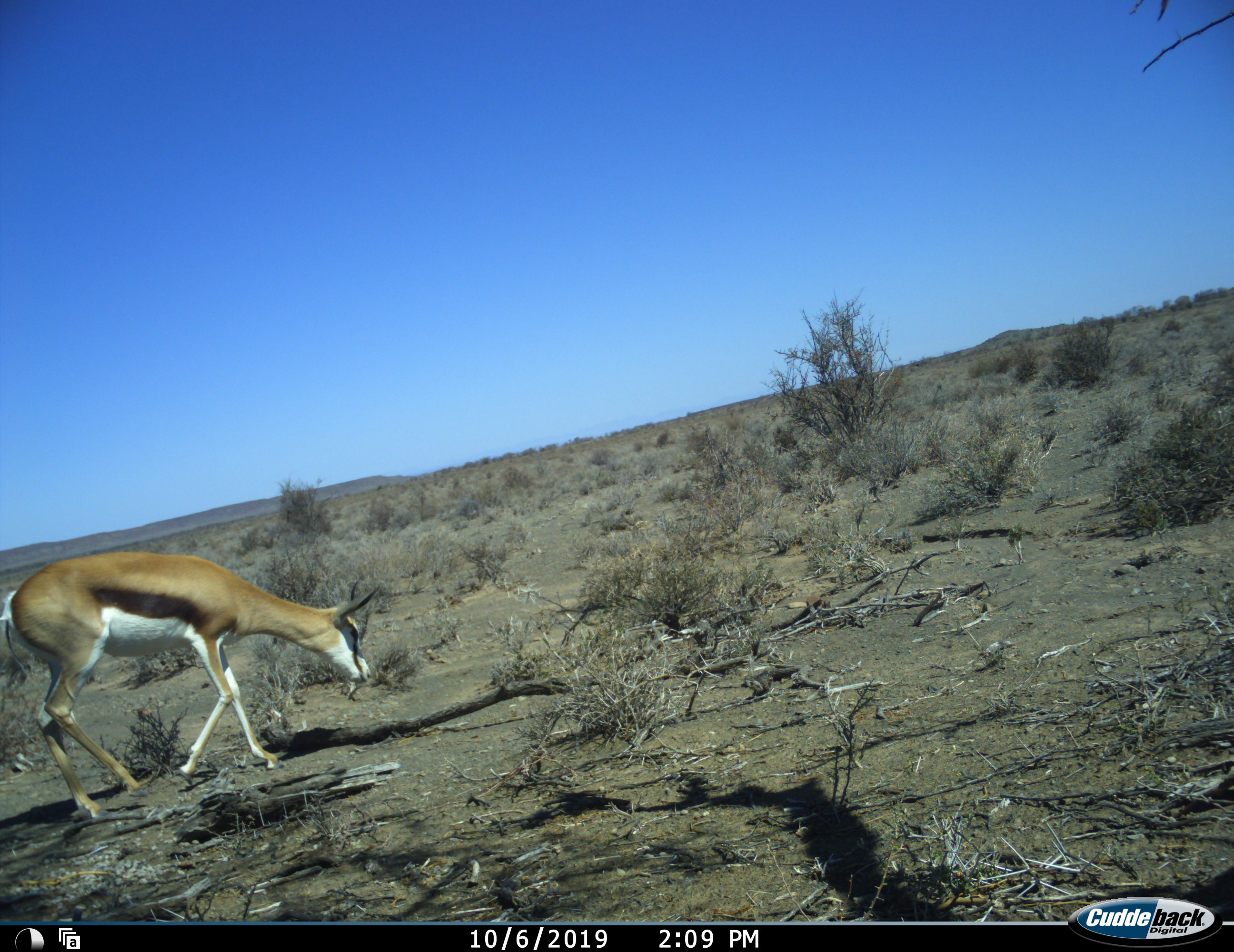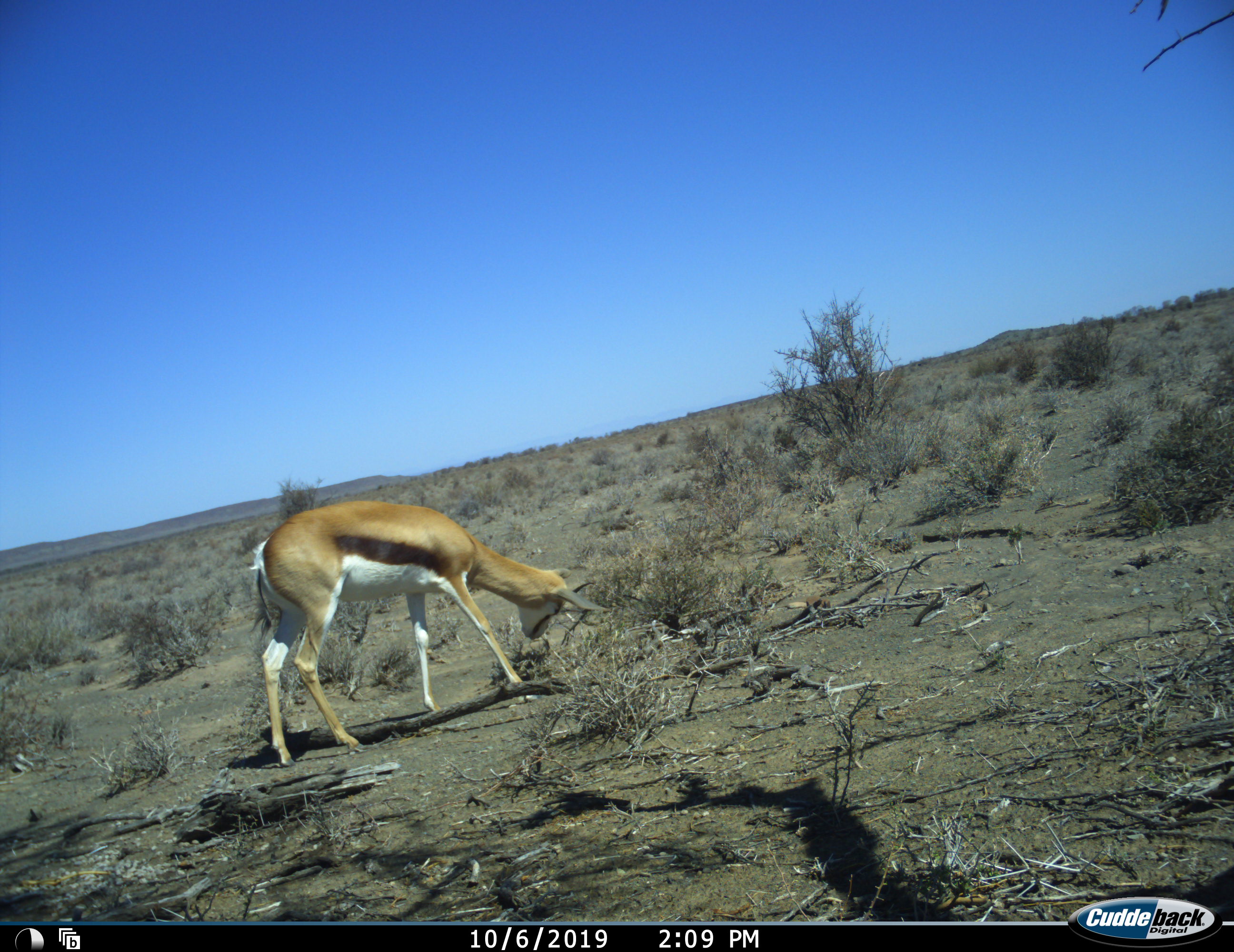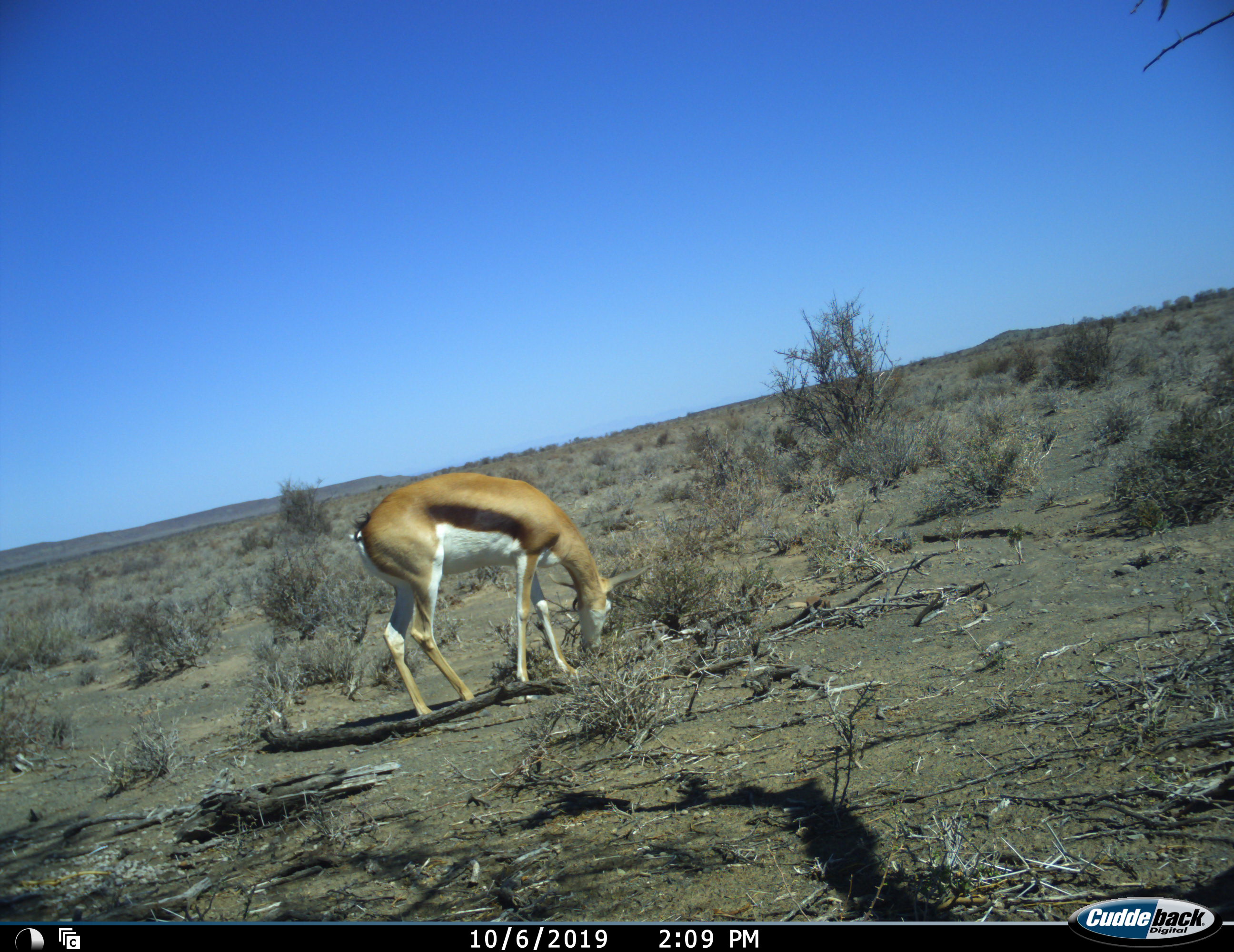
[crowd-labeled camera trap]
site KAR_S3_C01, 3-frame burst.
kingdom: Animalia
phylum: Chordata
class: Mammalia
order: Artiodactyla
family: Bovidae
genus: Antidorcas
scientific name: Antidorcas marsupialis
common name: springbok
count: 1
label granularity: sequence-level